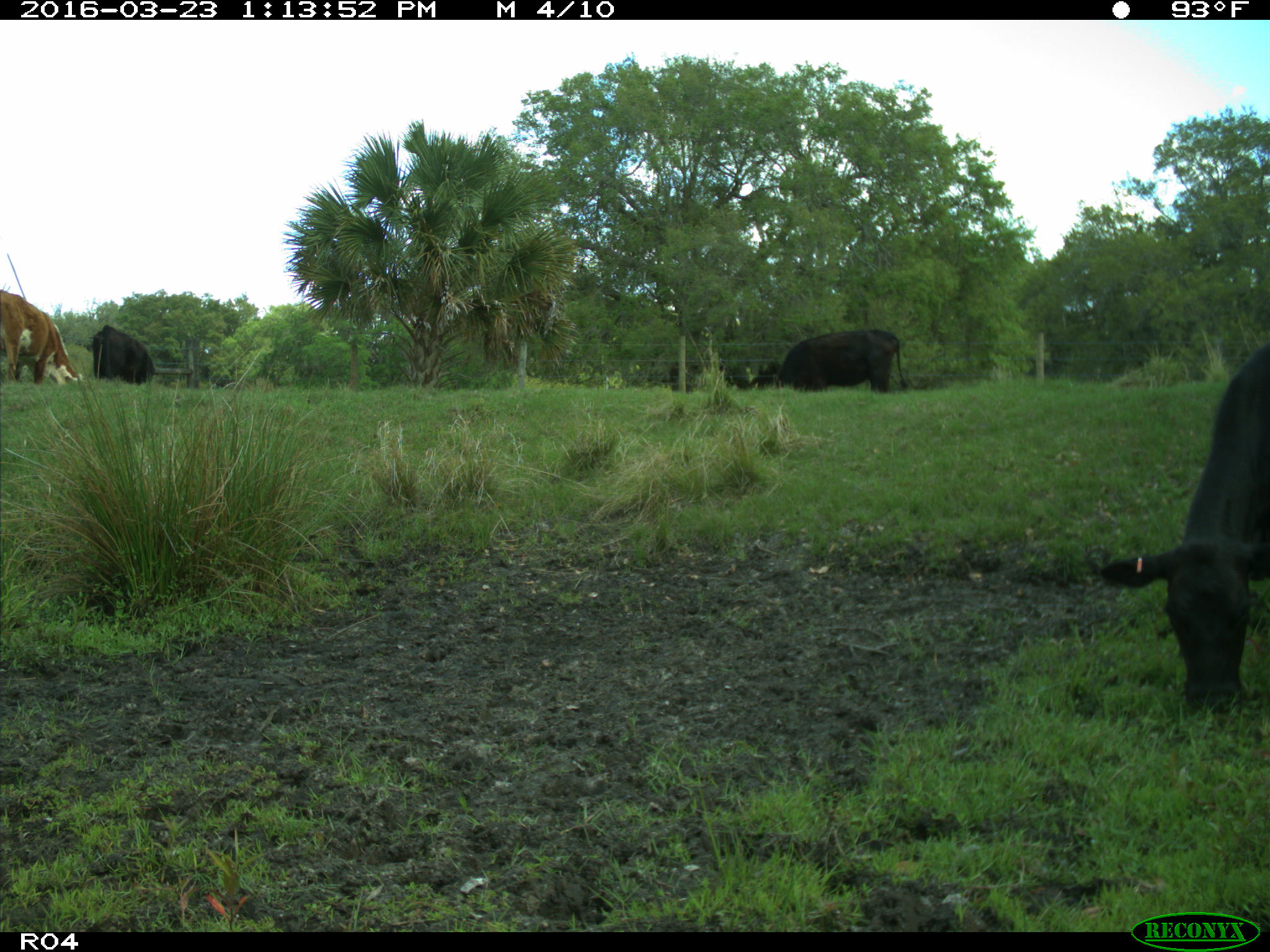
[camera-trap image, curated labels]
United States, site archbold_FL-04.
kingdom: Animalia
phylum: Chordata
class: Mammalia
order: Artiodactyla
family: Bovidae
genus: Bos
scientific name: Bos taurus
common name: domestic cow